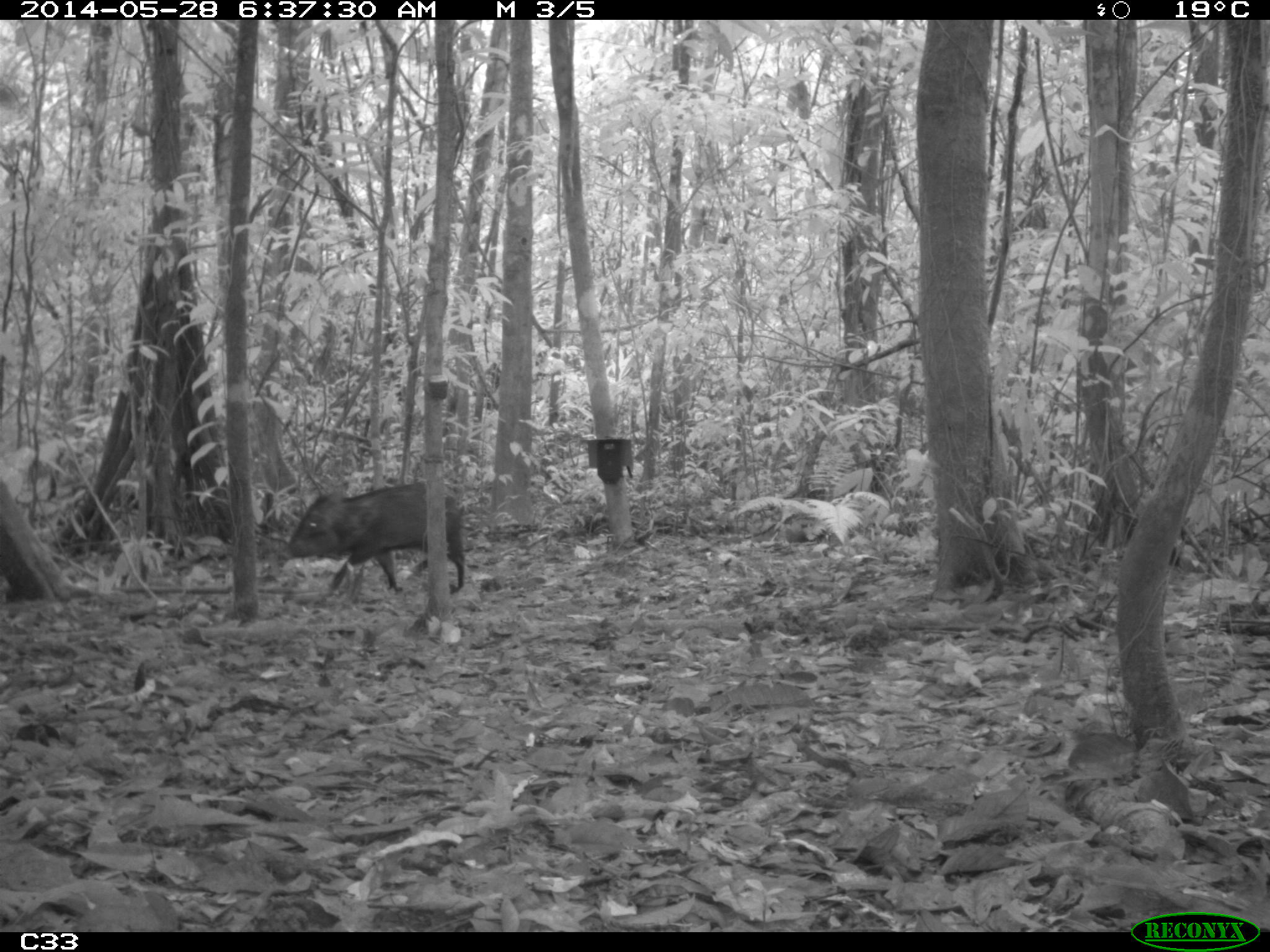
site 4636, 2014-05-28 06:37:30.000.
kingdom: Animalia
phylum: Chordata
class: Mammalia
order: Artiodactyla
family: Tayassuidae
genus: Pecari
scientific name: Pecari tajacu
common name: collared peccary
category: tayassu tajacu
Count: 2.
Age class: adult.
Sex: male.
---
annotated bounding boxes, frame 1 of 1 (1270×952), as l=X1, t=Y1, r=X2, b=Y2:
tayassu tajacu: l=281, t=481, r=466, b=601